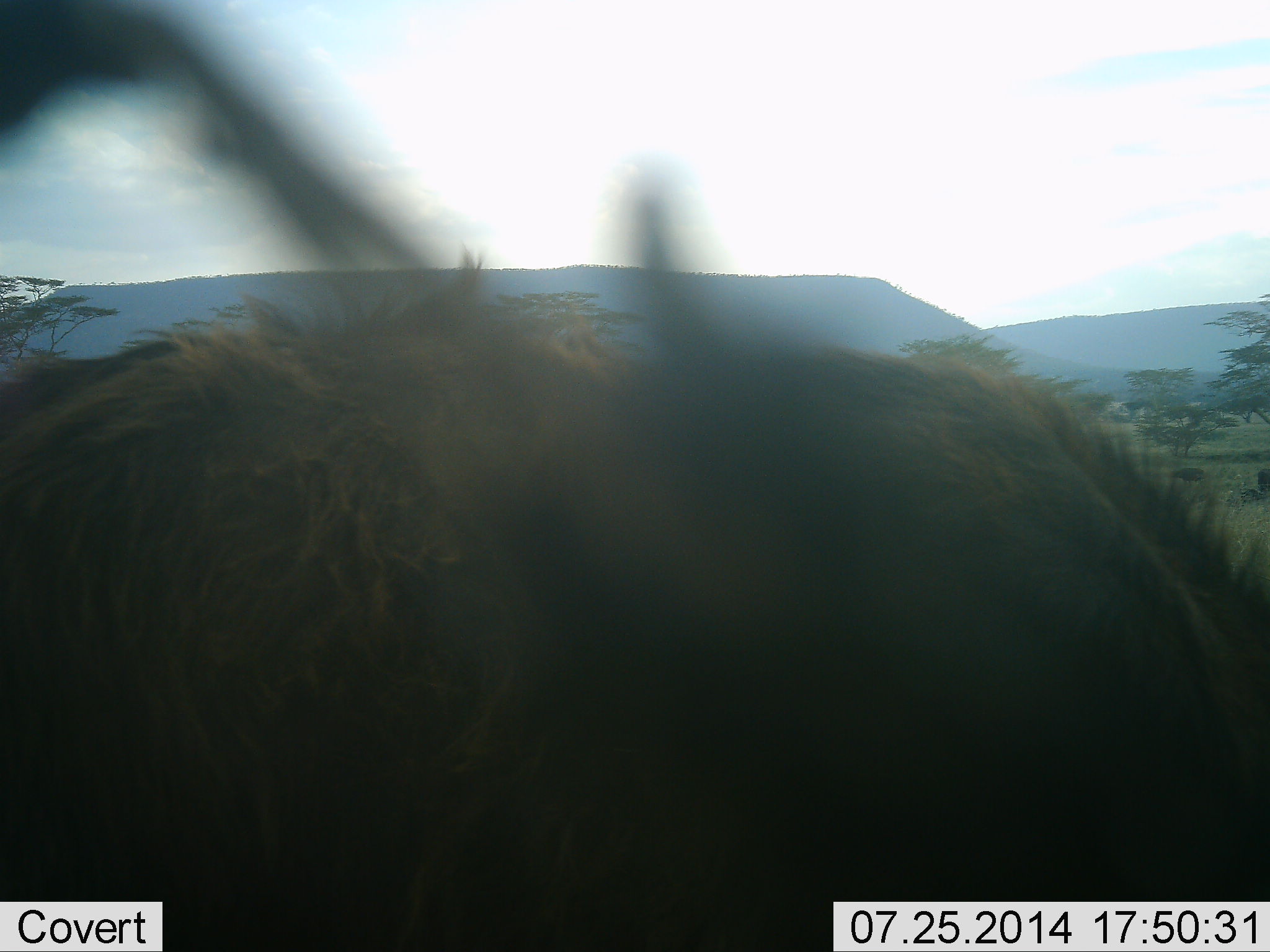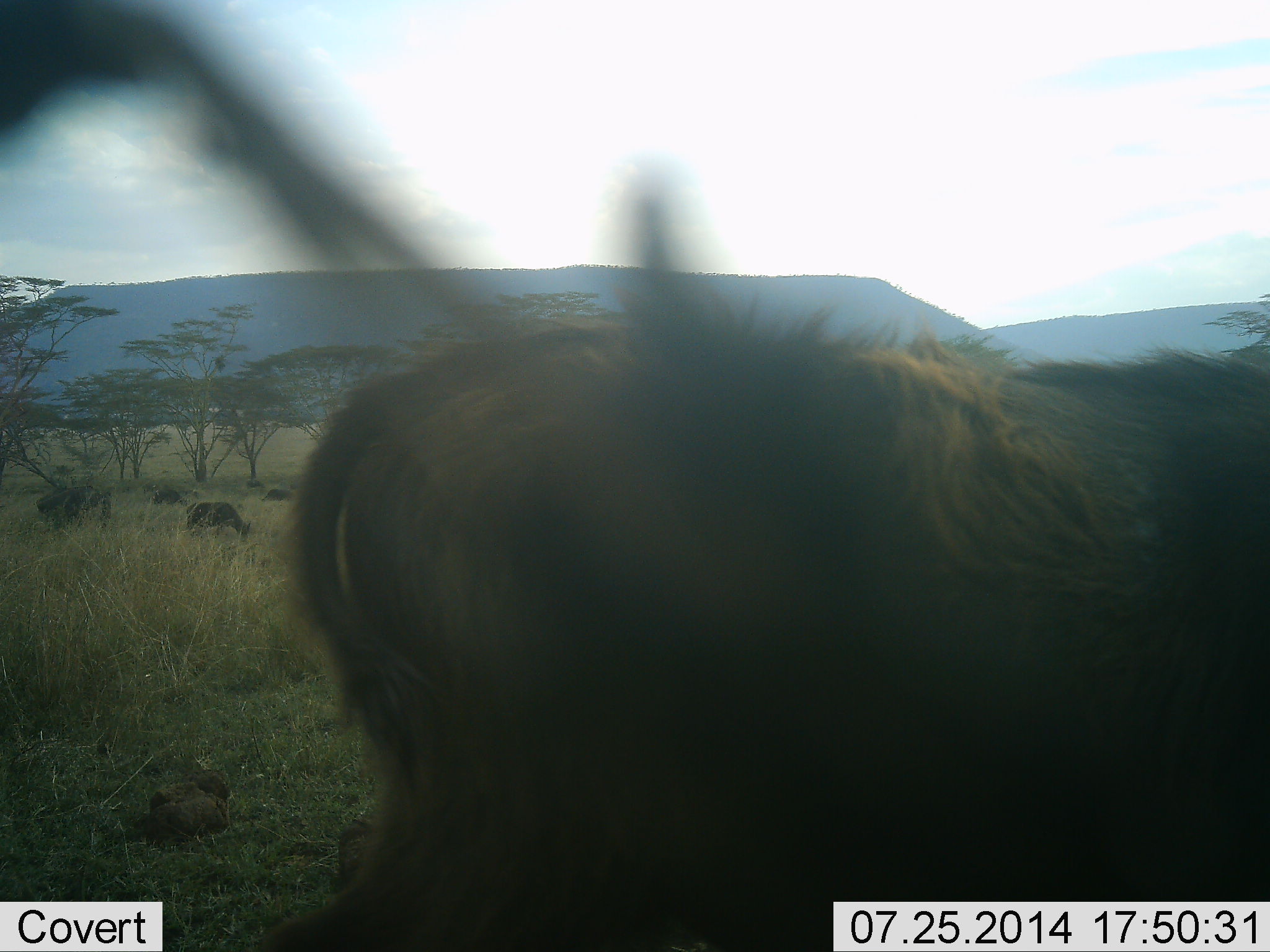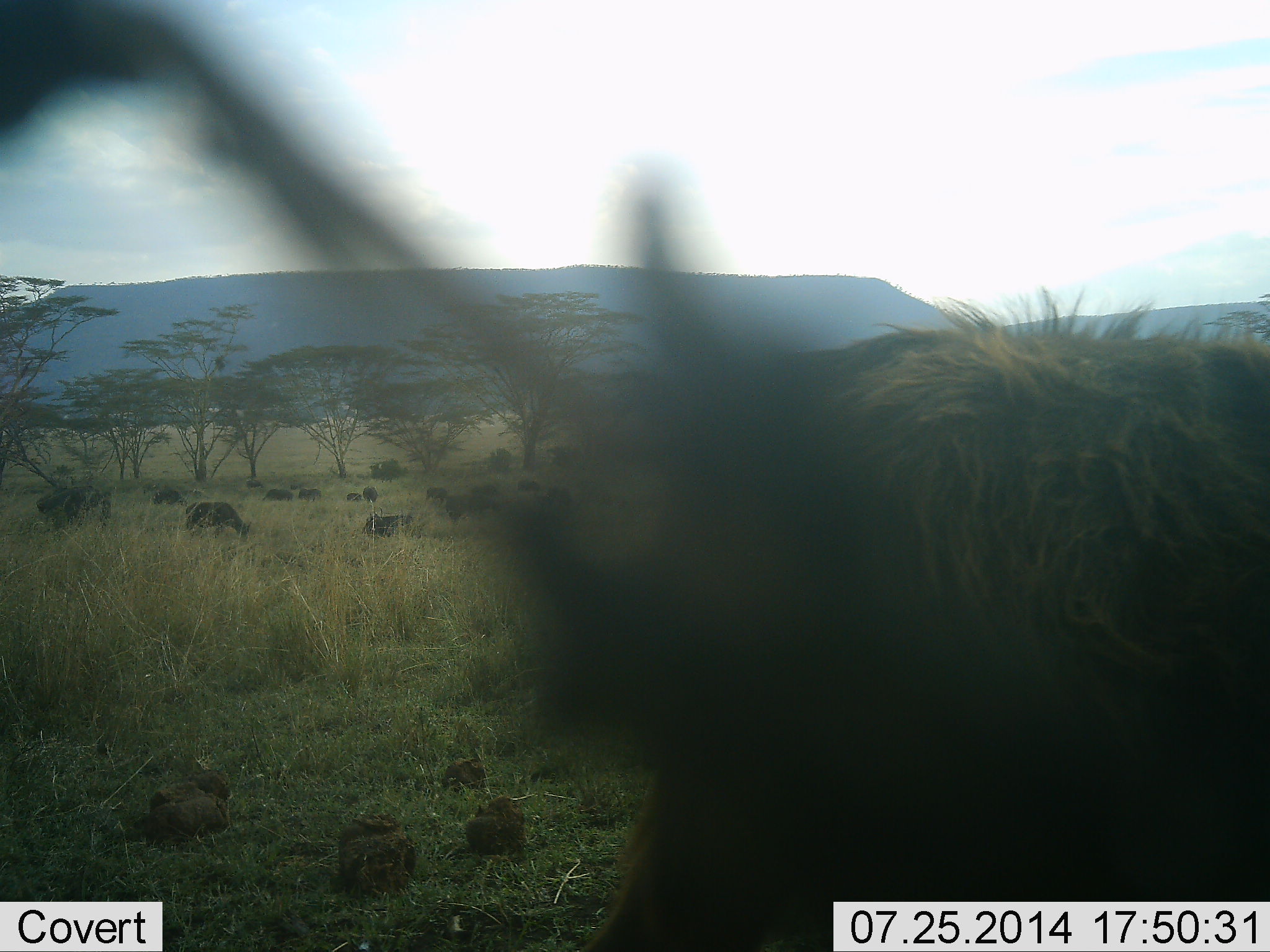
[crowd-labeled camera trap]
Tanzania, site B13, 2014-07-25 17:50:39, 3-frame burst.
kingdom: Animalia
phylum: Chordata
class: Mammalia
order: Artiodactyla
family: Bovidae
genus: Syncerus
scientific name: Syncerus caffer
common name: cape buffalo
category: buffalo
Buffalo (cape buffalo) (Syncerus caffer), count 2. Behavior (volunteer vote fractions): standing 27%, resting 36%, moving 82%, interacting 0%. Young present (vote fraction): 18%. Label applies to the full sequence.